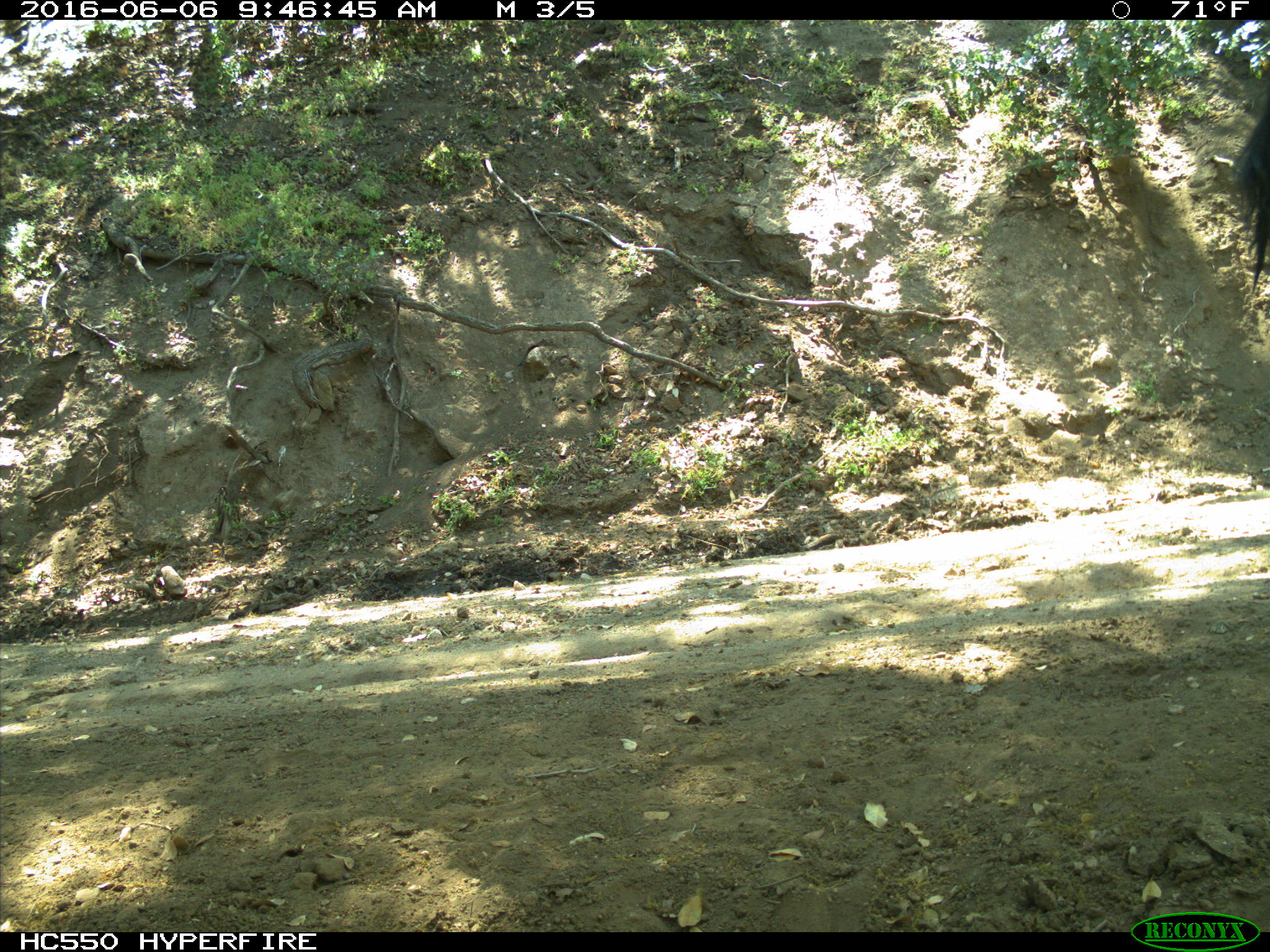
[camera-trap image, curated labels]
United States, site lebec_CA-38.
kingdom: Animalia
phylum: Chordata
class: Mammalia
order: Artiodactyla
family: Bovidae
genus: Bos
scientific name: Bos taurus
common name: domestic cow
Bos taurus (domestic cow).